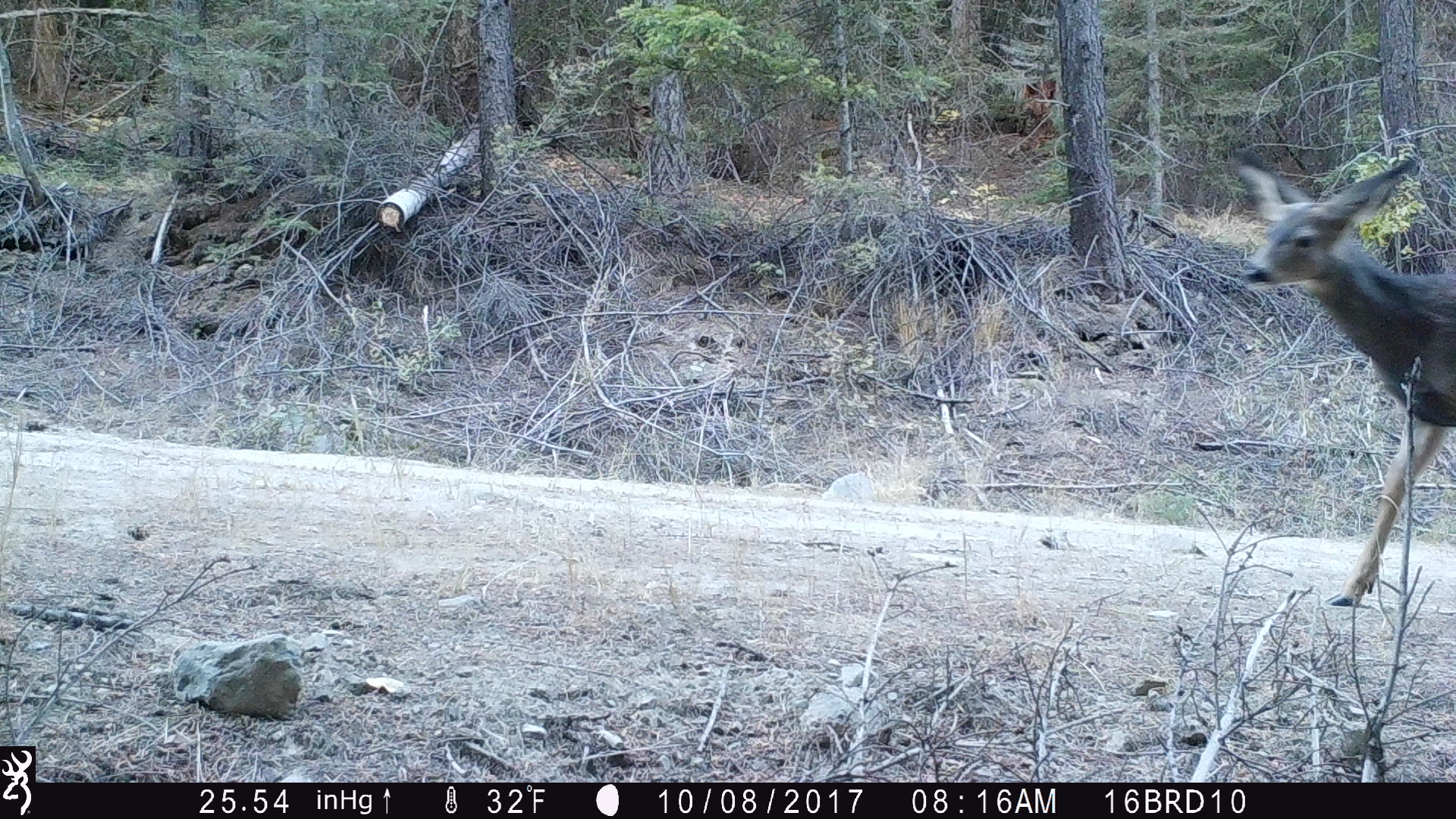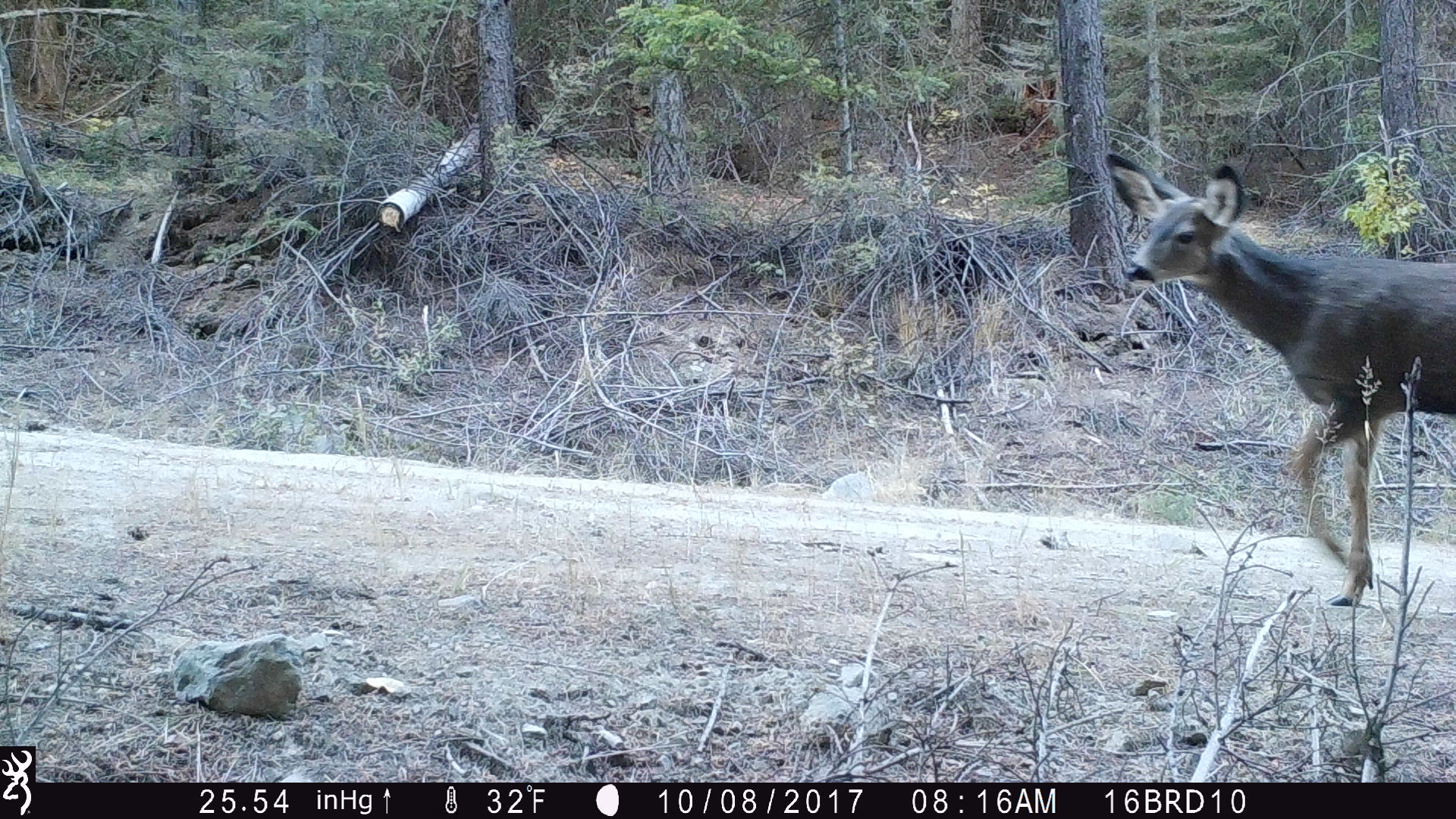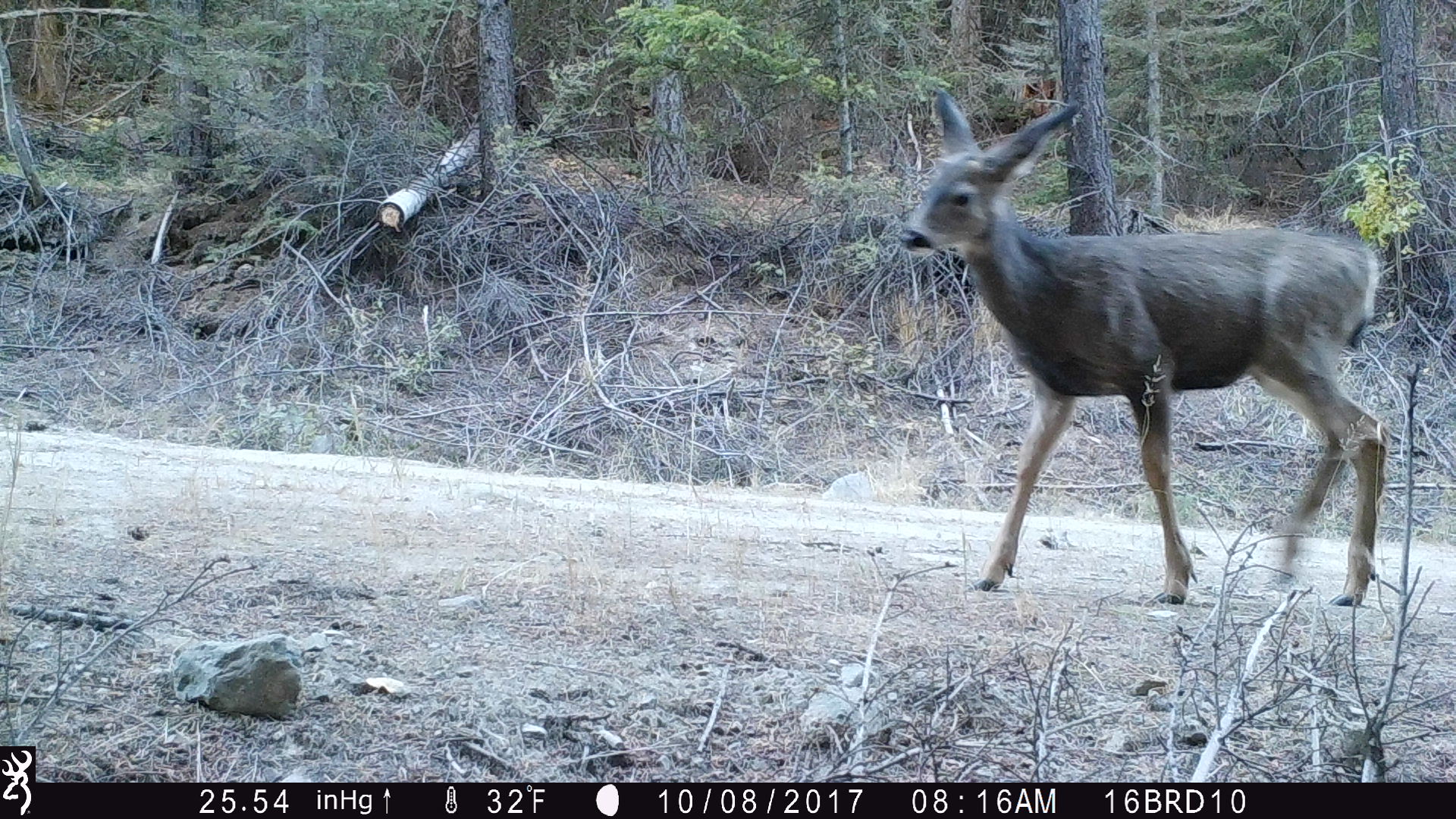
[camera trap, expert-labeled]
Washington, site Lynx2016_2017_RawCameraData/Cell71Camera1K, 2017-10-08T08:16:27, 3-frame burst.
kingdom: Animalia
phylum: Chordata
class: Mammalia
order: Artiodactyla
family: Cervidae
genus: Odocoileus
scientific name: Odocoileus hemionus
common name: mule deer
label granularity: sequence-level